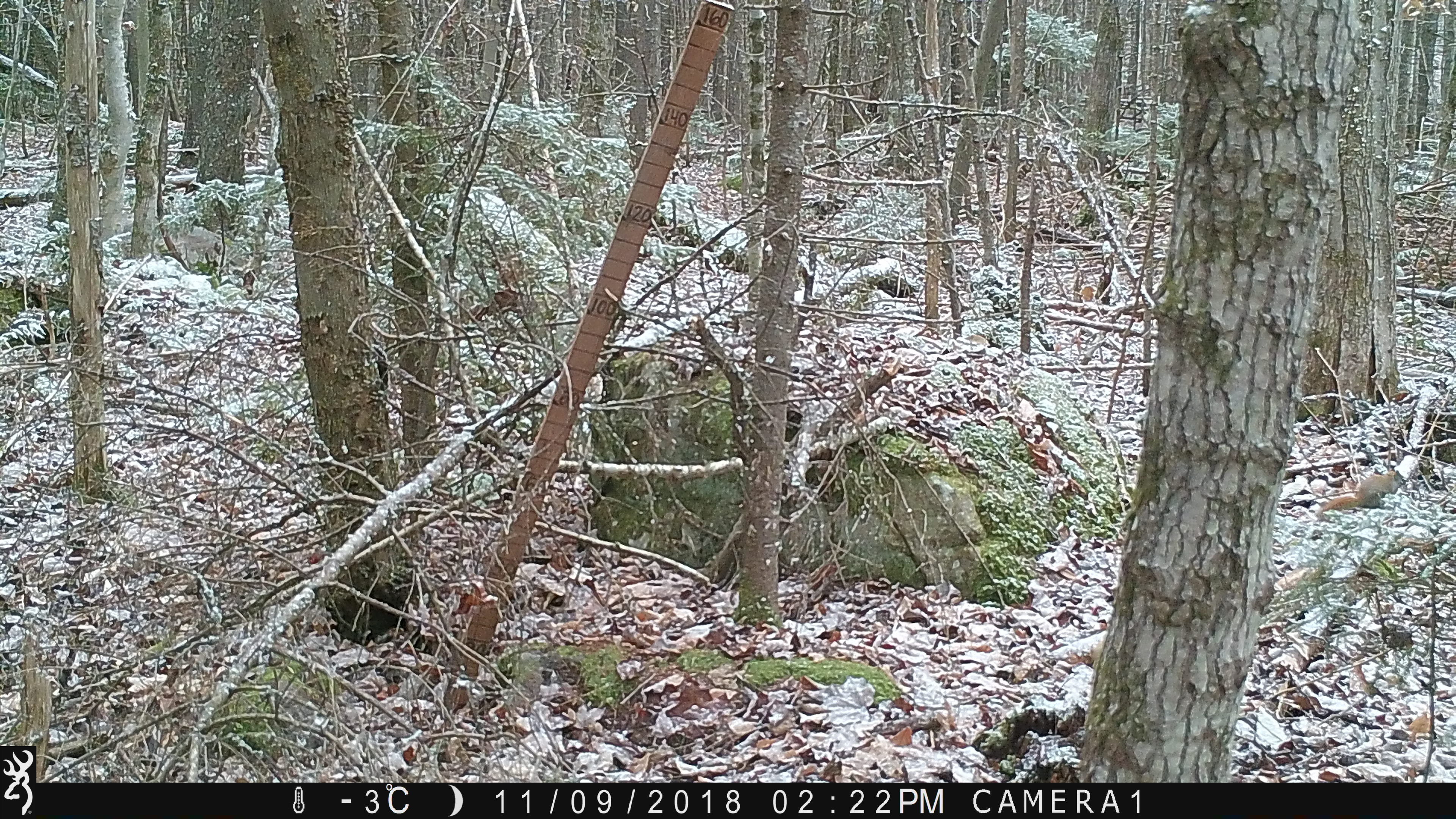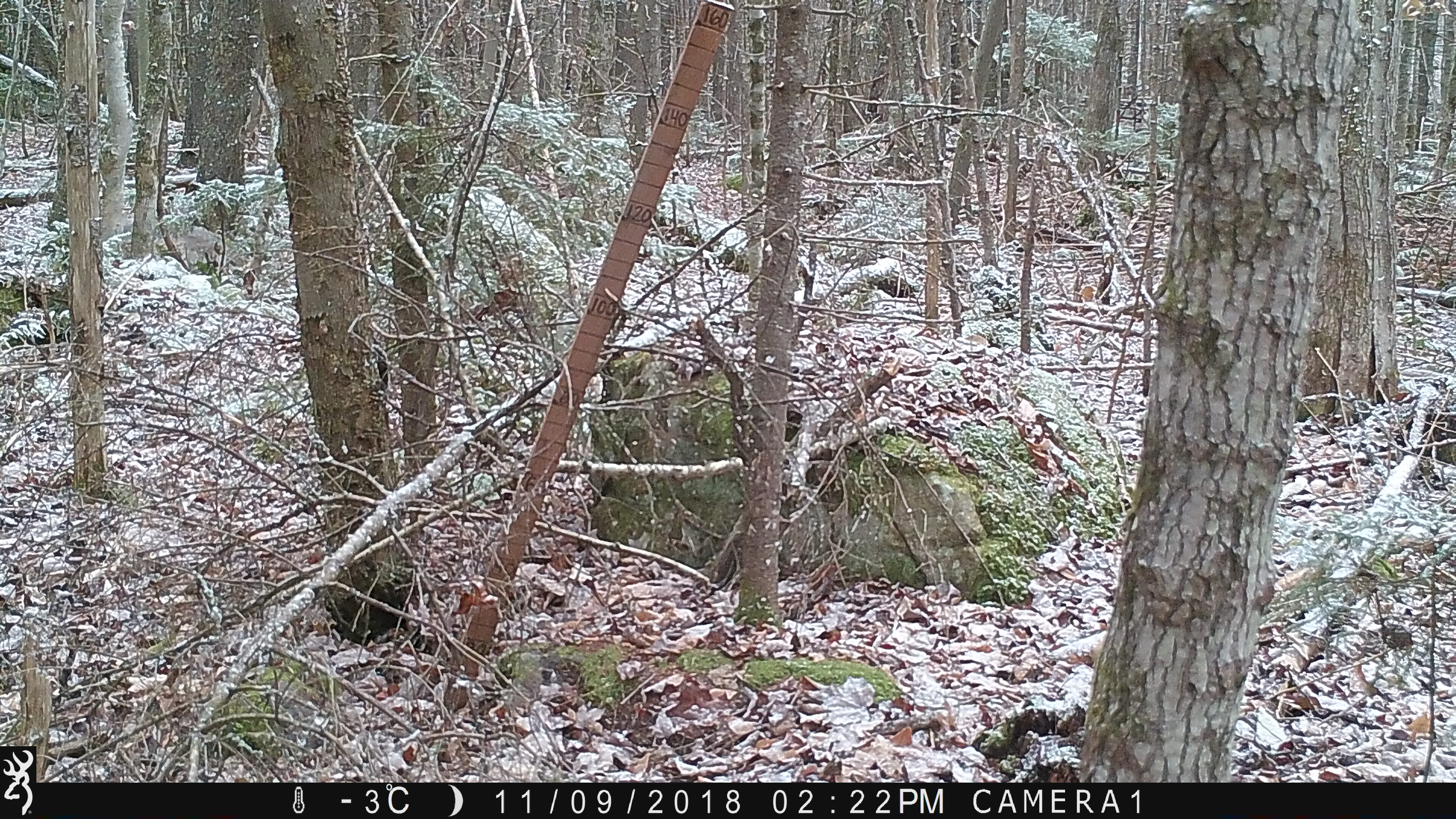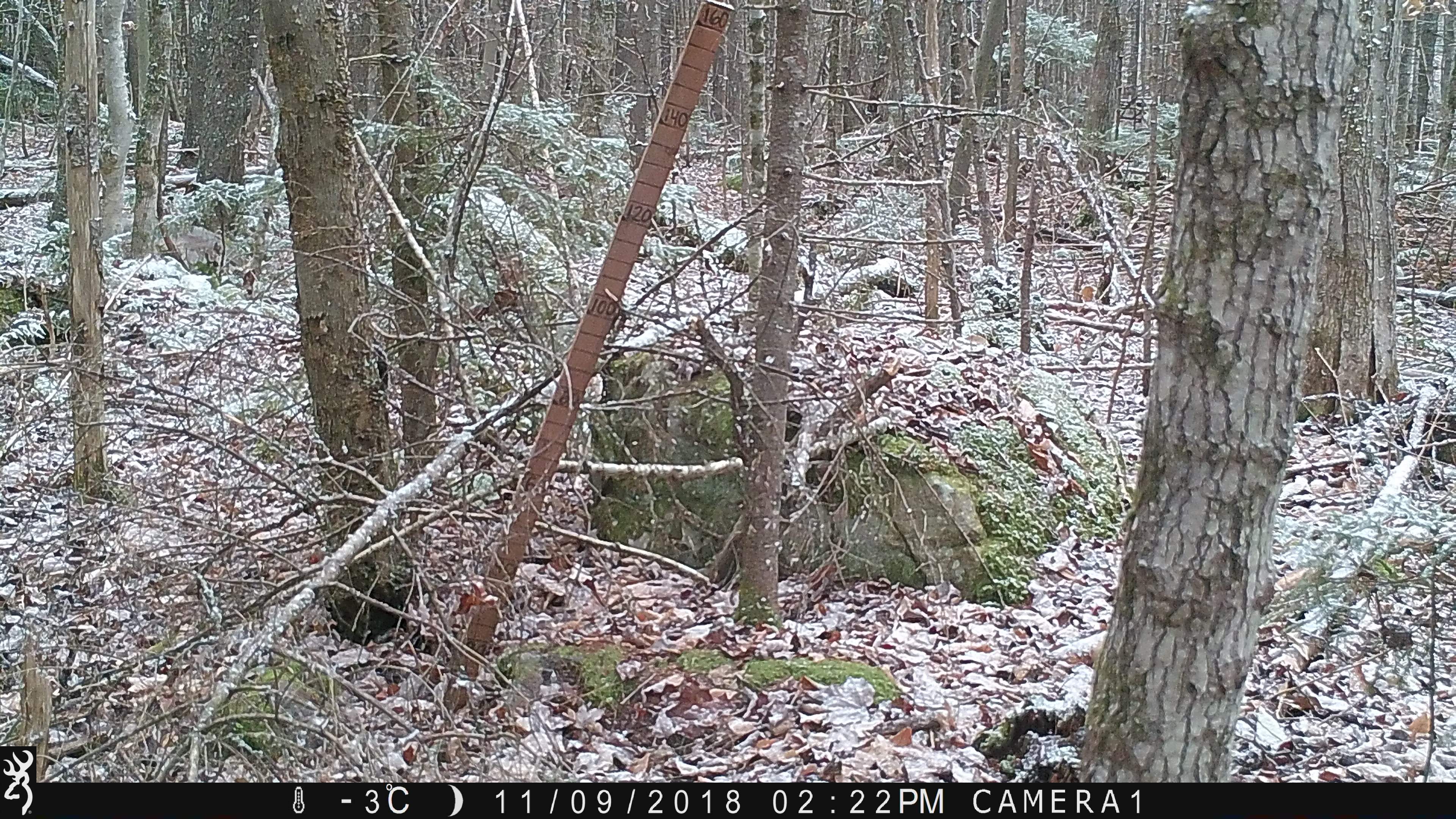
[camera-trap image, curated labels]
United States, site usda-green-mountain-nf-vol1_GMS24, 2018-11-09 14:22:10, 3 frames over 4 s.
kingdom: Animalia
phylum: Chordata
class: Mammalia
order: Rodentia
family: Sciuridae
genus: Tamiasciurus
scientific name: Tamiasciurus hudsonicus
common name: red squirrel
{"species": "red squirrel (Tamiasciurus hudsonicus)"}